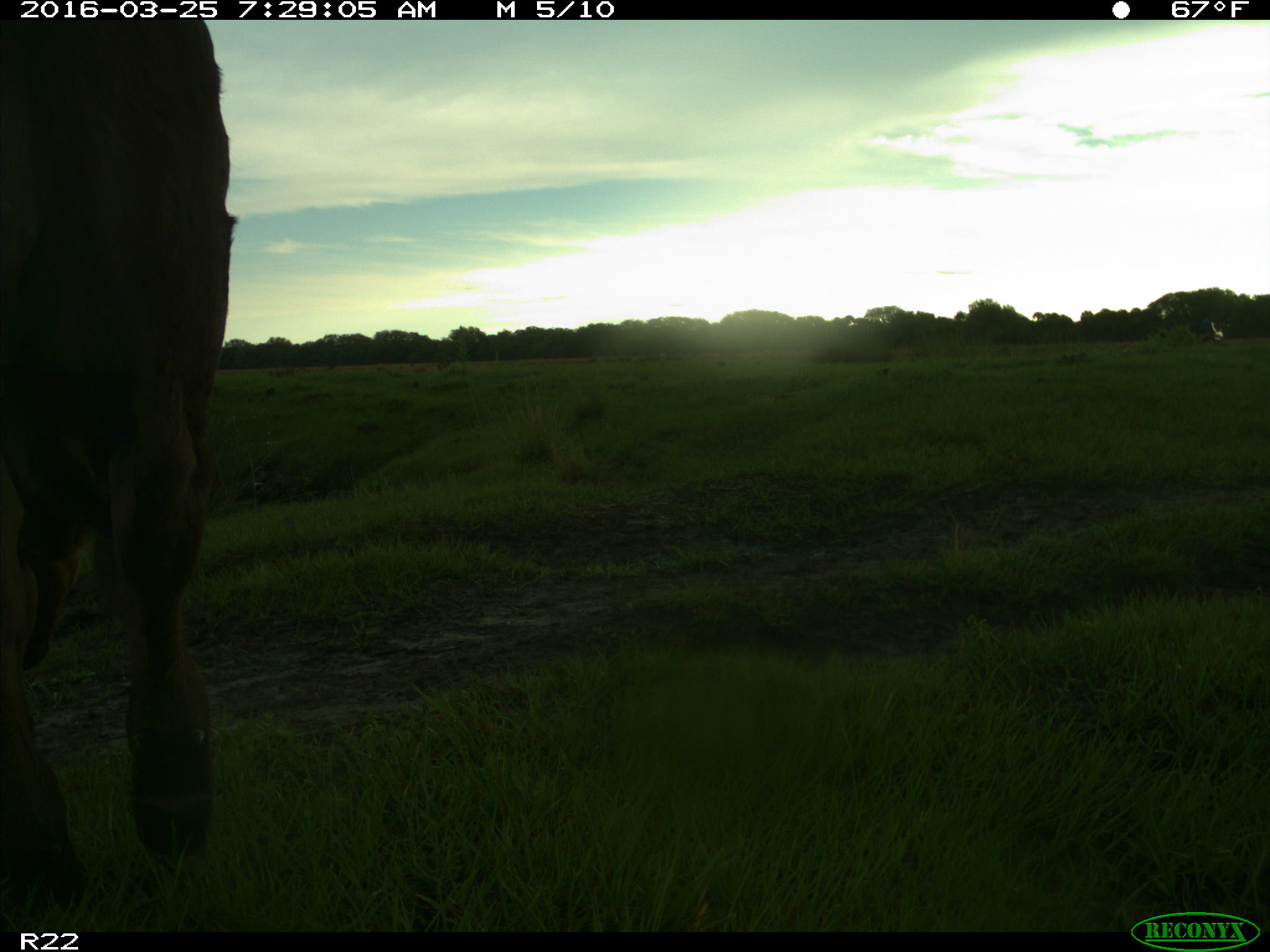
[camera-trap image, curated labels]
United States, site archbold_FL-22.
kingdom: Animalia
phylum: Chordata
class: Mammalia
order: Artiodactyla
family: Bovidae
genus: Bos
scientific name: Bos taurus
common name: domestic cow